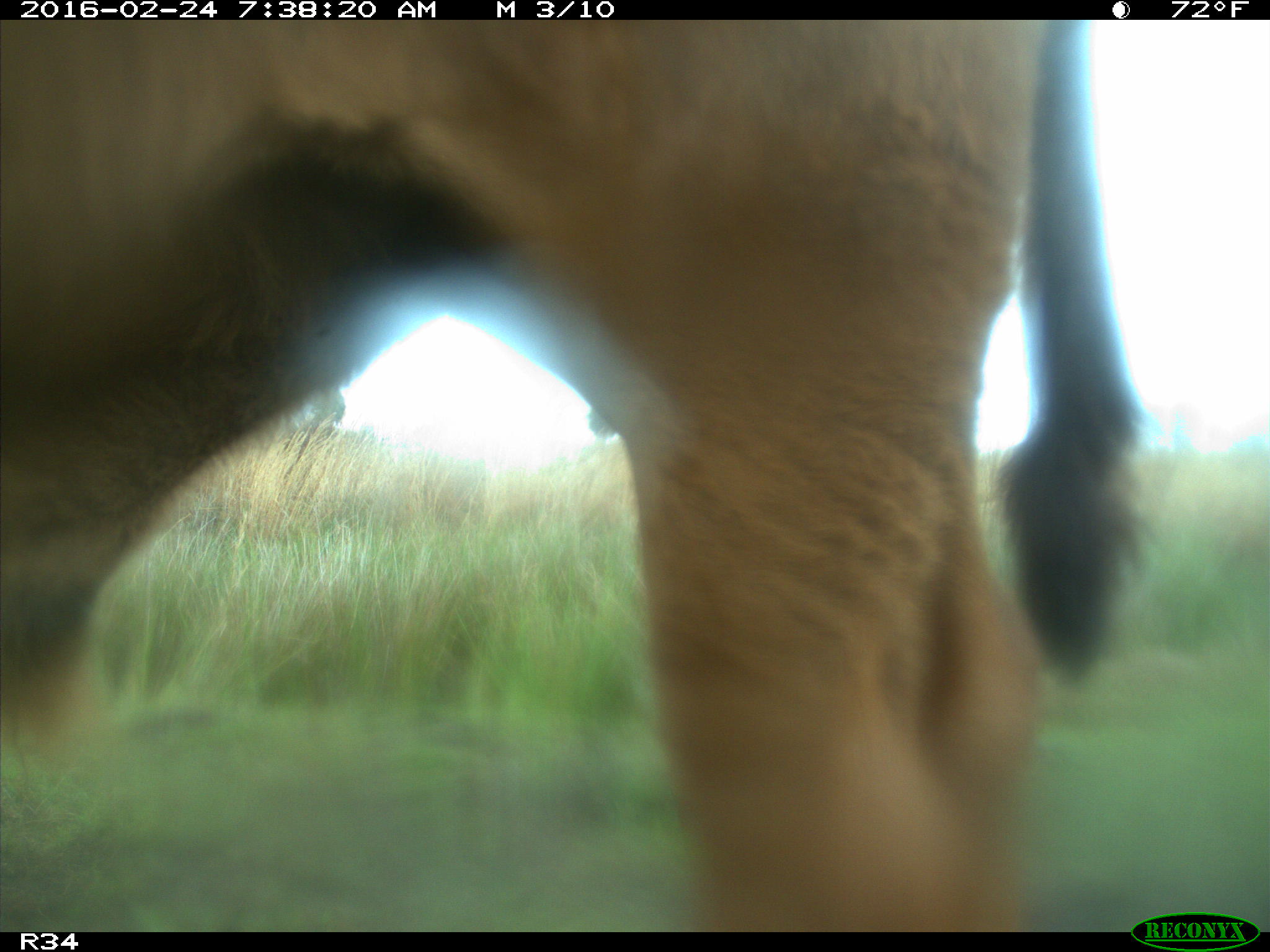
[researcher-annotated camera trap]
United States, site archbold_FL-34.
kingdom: Animalia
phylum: Chordata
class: Mammalia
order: Artiodactyla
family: Bovidae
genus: Bos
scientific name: Bos taurus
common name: domestic cow